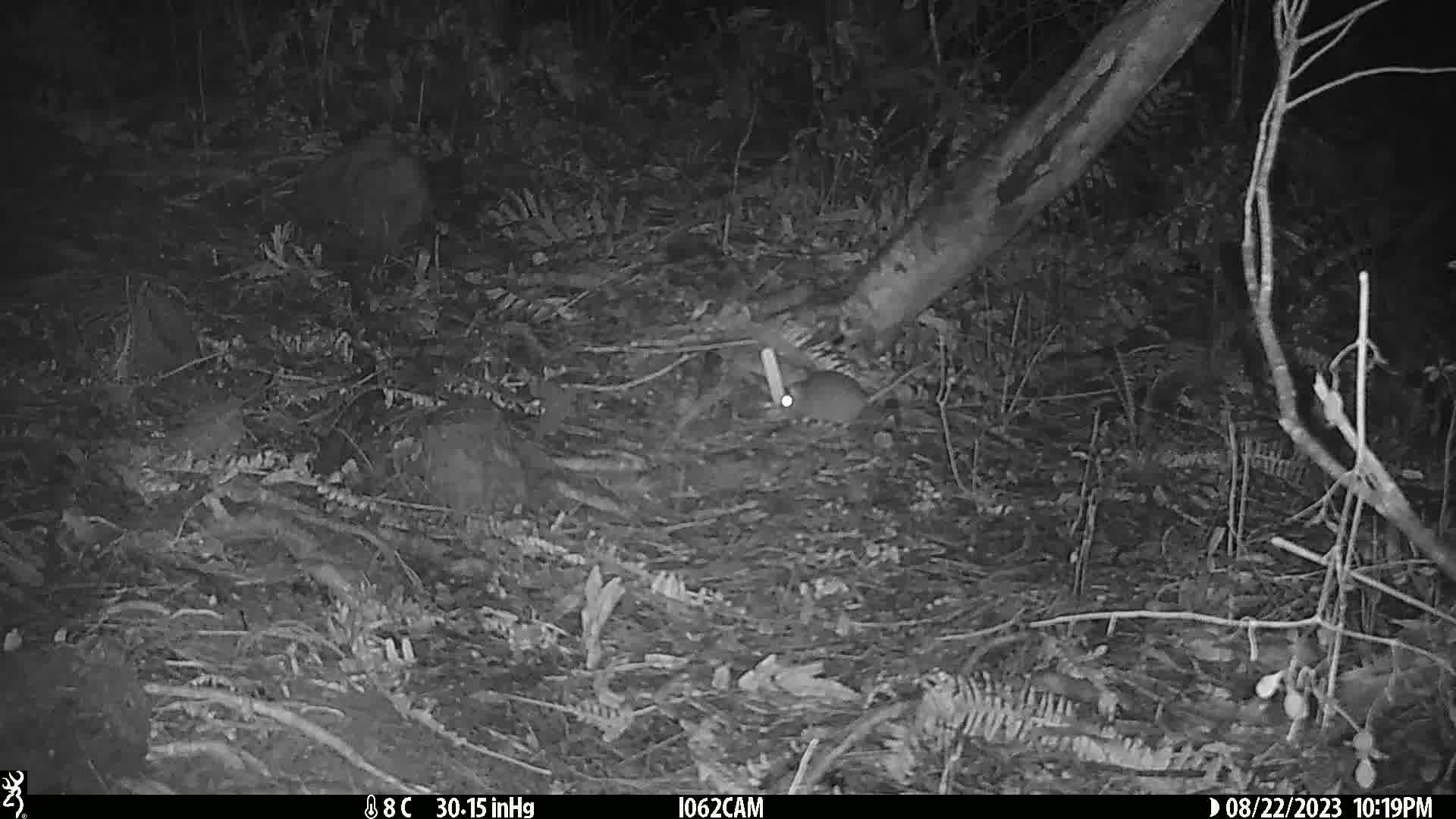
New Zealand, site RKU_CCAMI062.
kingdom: Animalia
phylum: Chordata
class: Mammalia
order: Rodentia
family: Muridae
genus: Rattus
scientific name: Rattus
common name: rat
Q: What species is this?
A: Rat (Rattus).